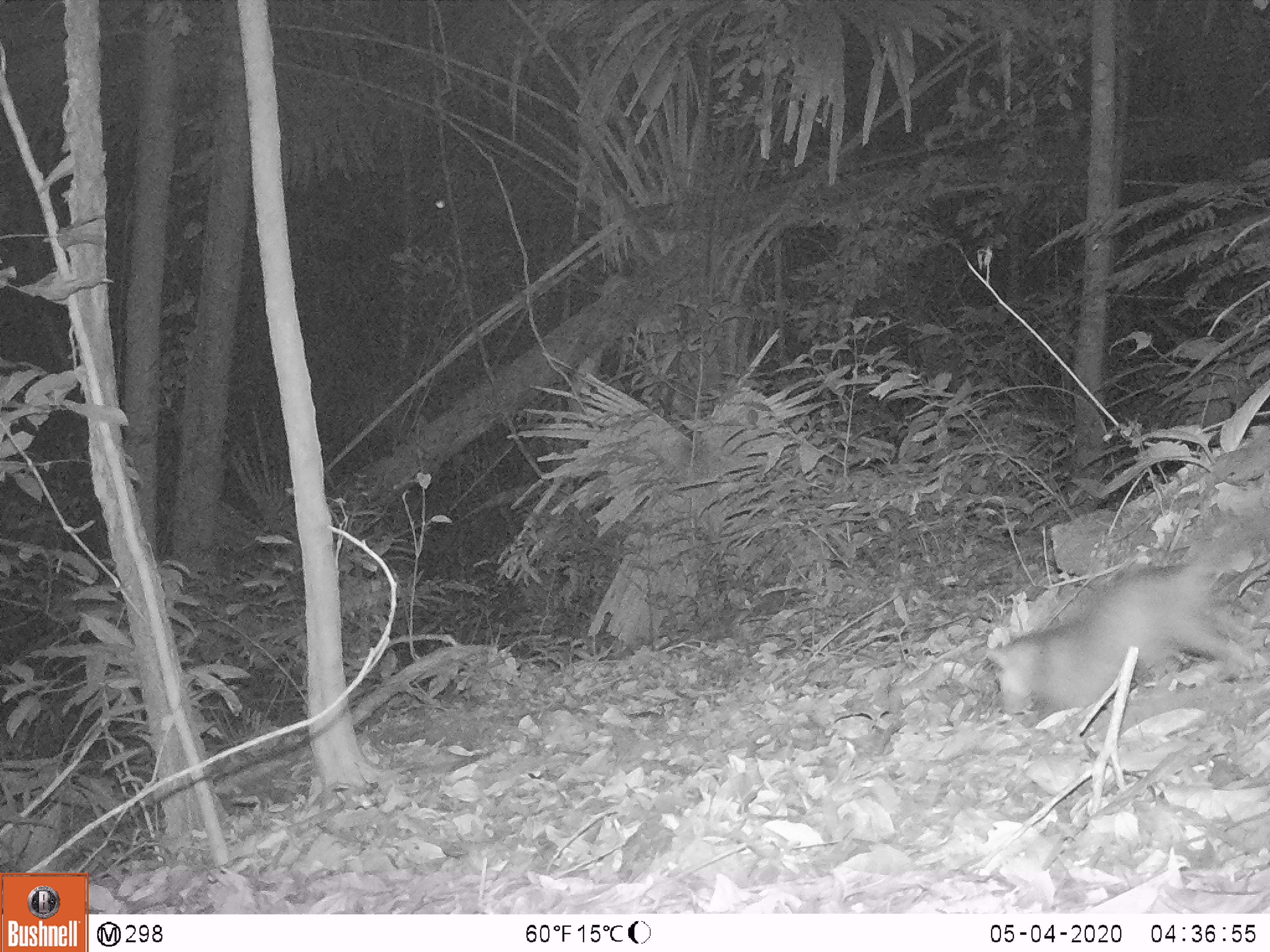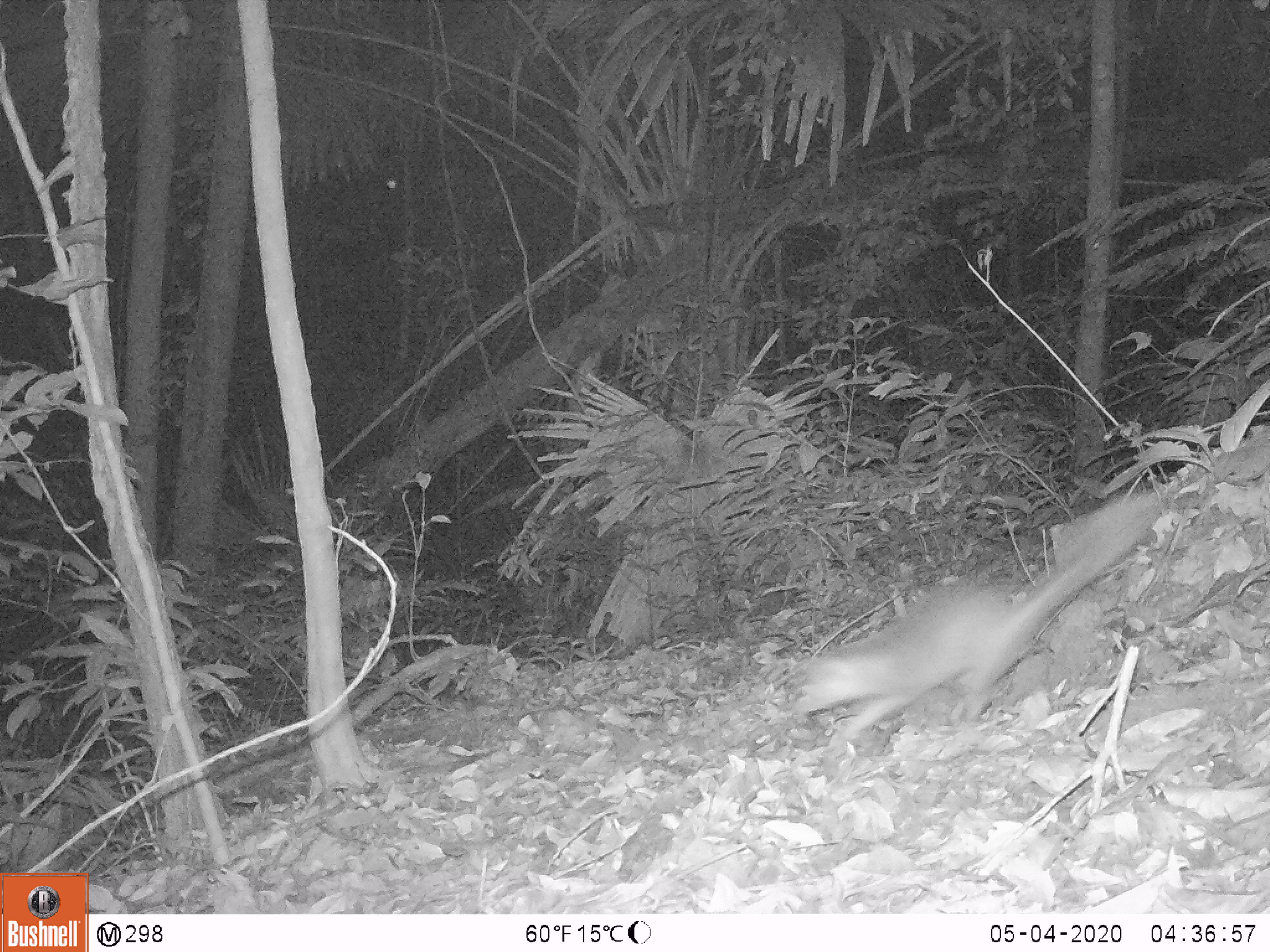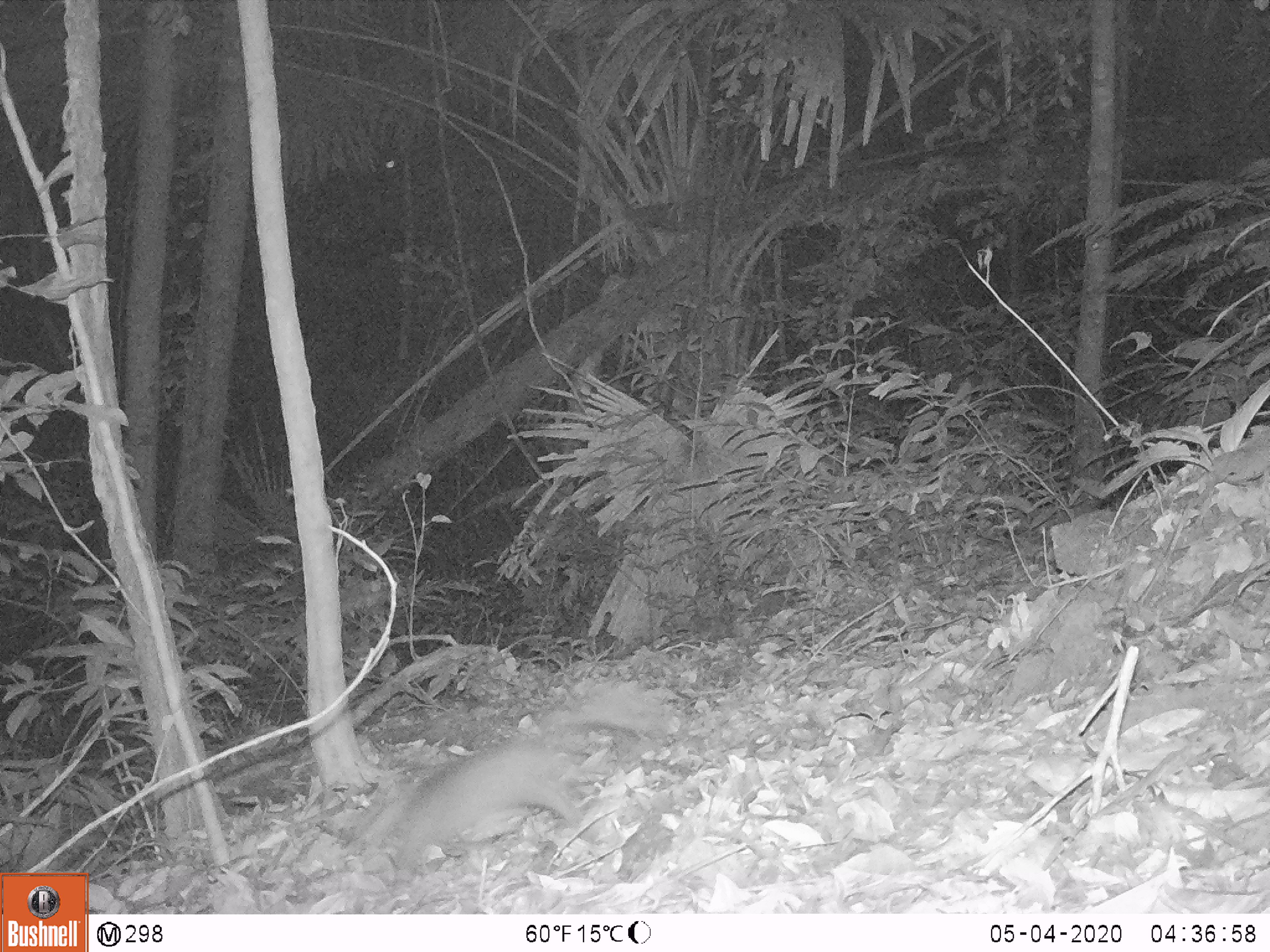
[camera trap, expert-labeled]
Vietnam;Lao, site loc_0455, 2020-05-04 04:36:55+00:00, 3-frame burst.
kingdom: Animalia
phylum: Chordata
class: Mammalia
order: Carnivora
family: Mustelidae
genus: Melogale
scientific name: Melogale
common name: ferret badger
Ferret badger (Melogale). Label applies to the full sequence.